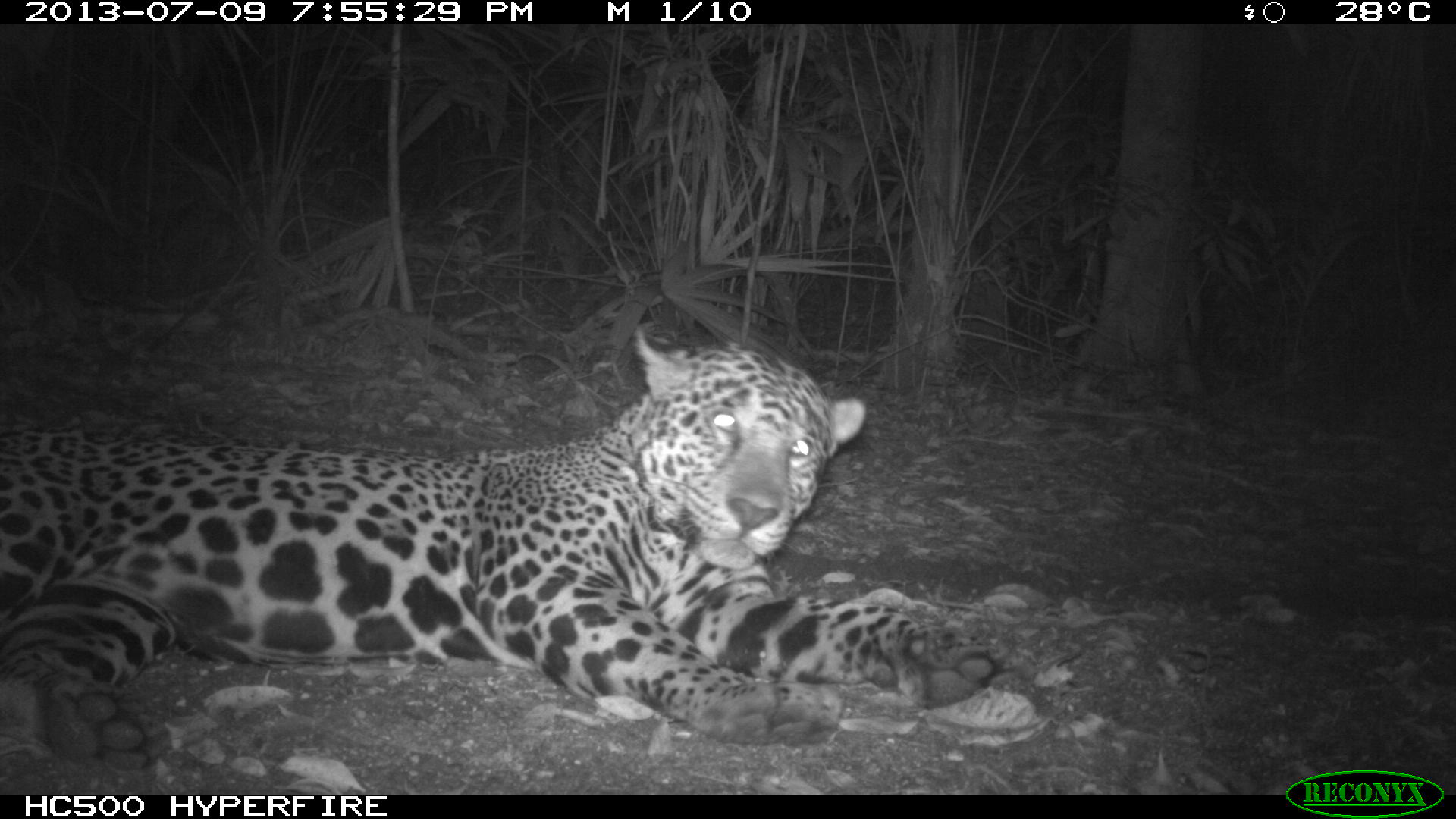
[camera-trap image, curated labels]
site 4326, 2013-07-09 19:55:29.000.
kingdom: Animalia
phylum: Chordata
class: Mammalia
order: Carnivora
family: Felidae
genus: Panthera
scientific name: Panthera onca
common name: jaguar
Panthera onca (jaguar), count 1, sex male.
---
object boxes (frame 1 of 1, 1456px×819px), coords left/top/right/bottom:
panthera onca: 0/317/1006/771